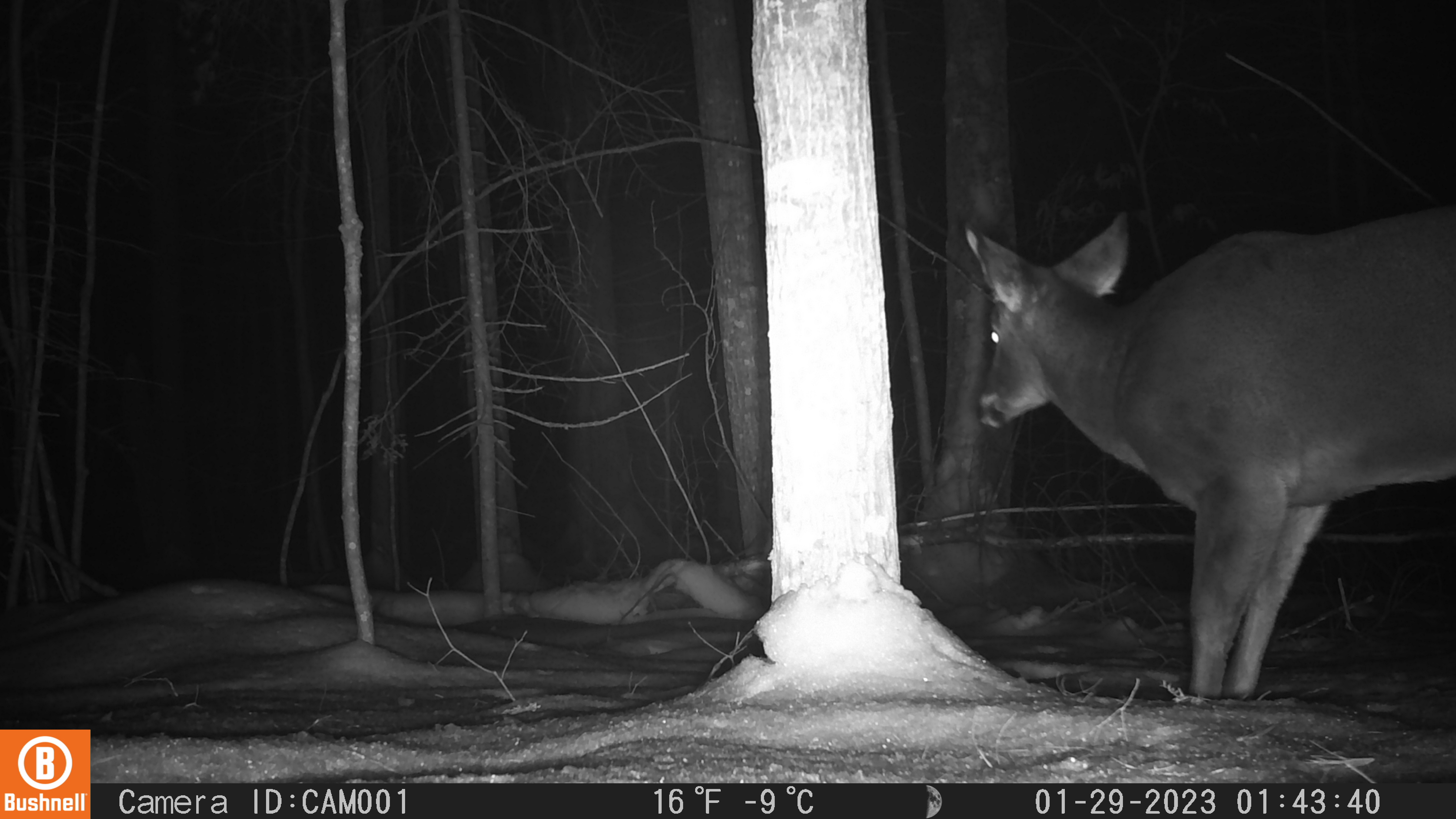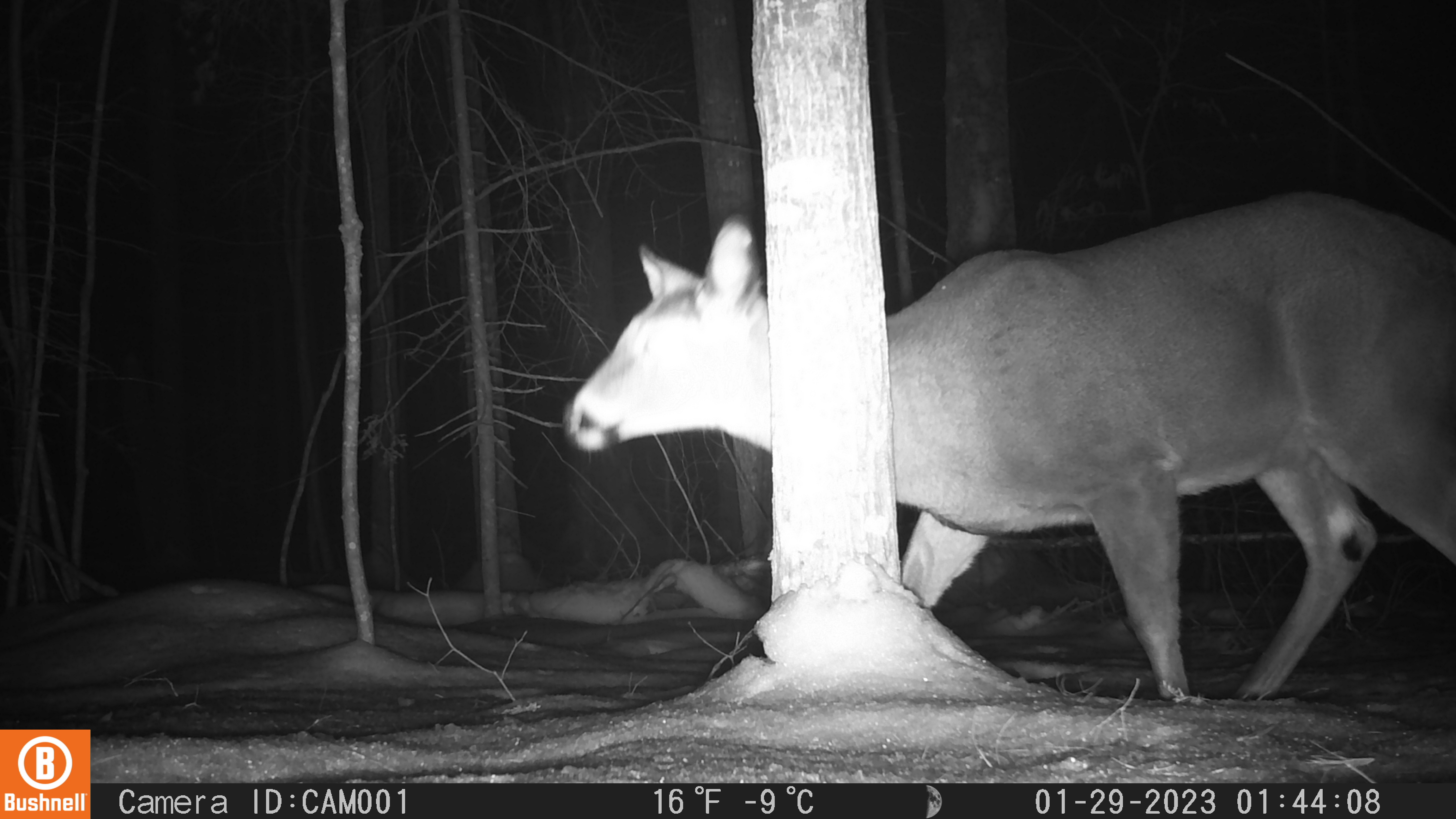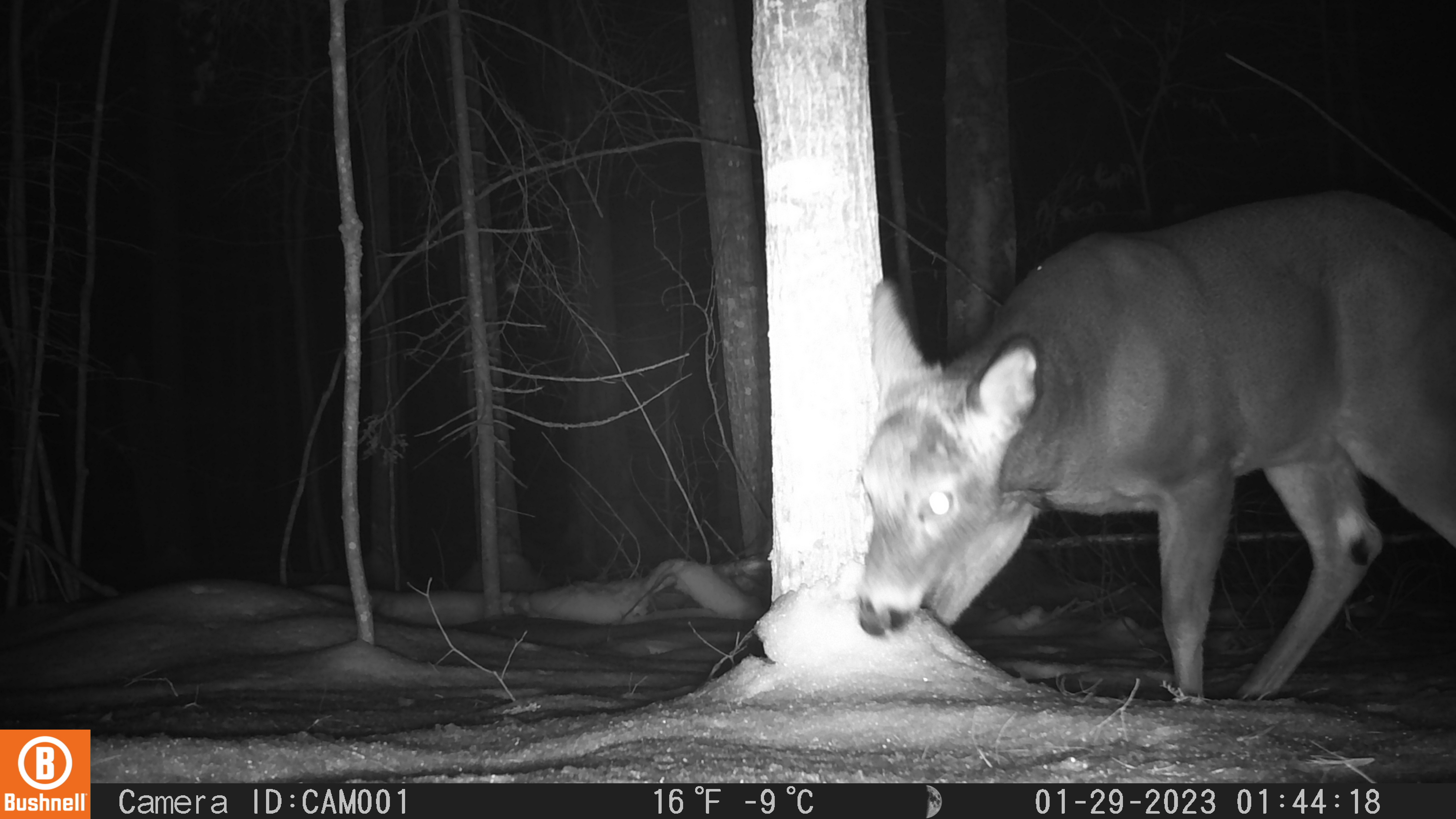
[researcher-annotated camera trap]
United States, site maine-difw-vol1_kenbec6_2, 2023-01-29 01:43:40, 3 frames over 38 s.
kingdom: Animalia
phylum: Chordata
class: Mammalia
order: Artiodactyla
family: Cervidae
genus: Odocoileus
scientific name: Odocoileus virginianus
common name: white-tailed deer